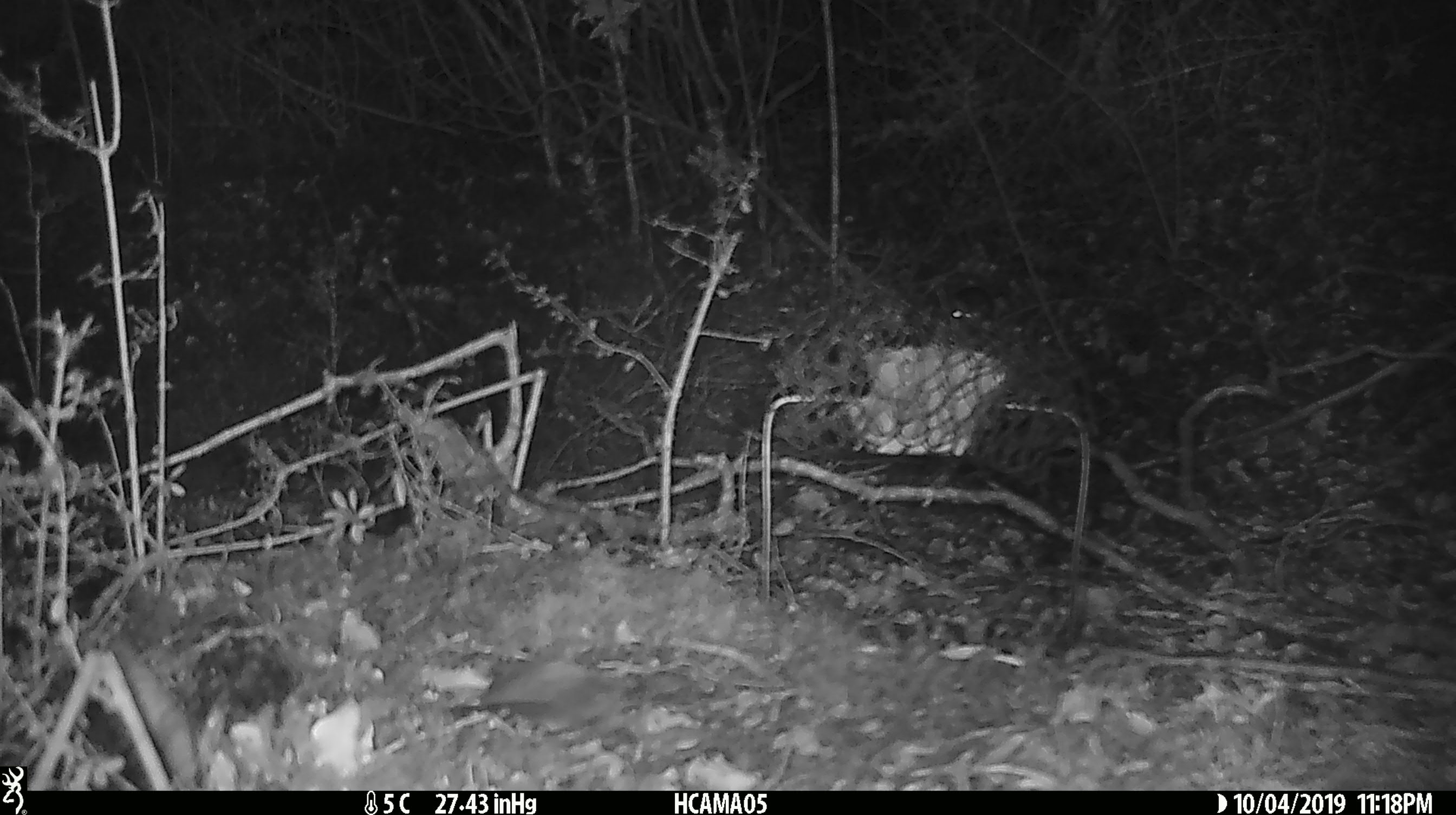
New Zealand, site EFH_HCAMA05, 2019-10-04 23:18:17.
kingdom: Animalia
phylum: Chordata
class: Mammalia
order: Rodentia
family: Muridae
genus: Mus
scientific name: Mus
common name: mouse